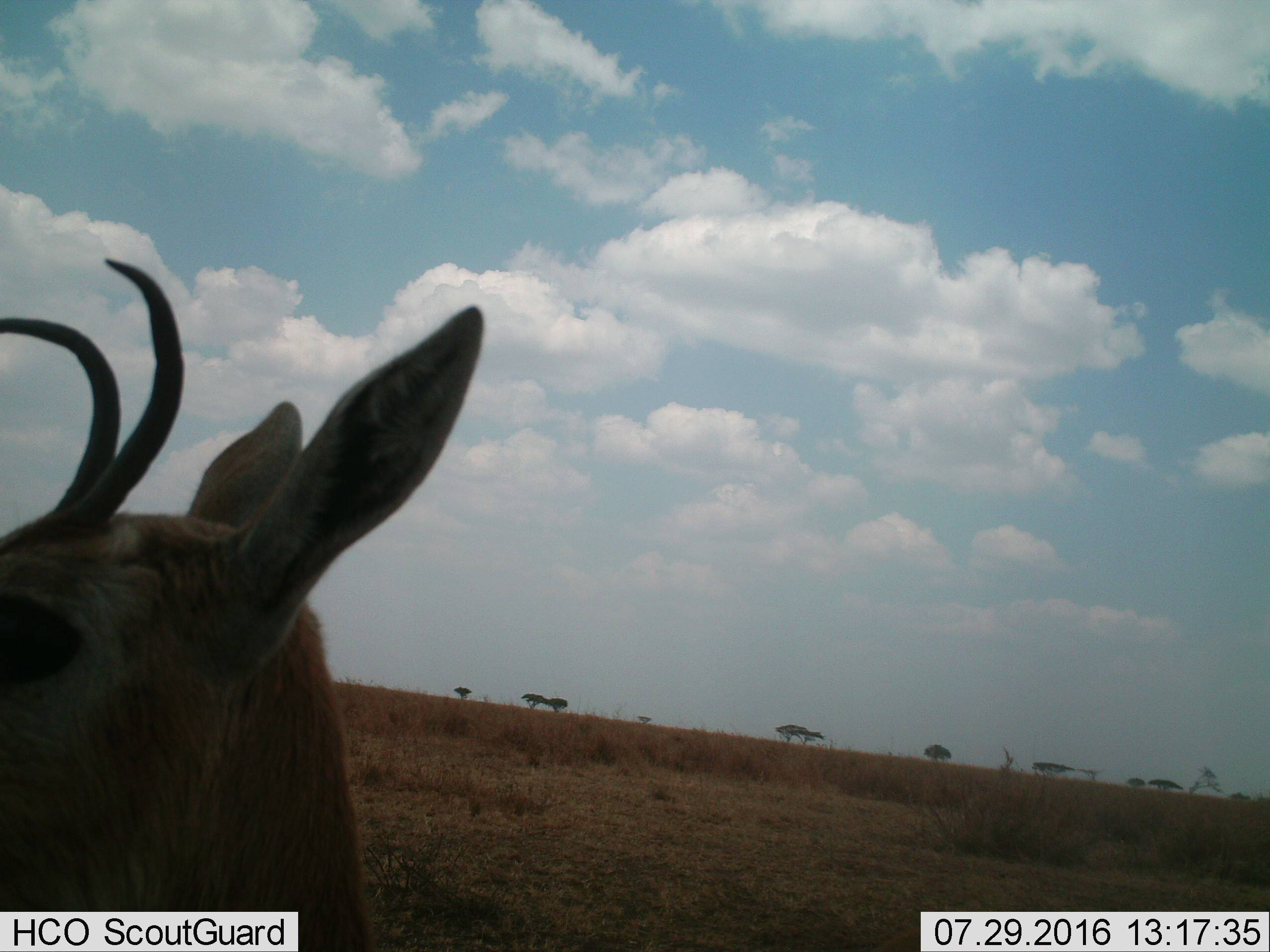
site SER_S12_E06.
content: unidentified animal